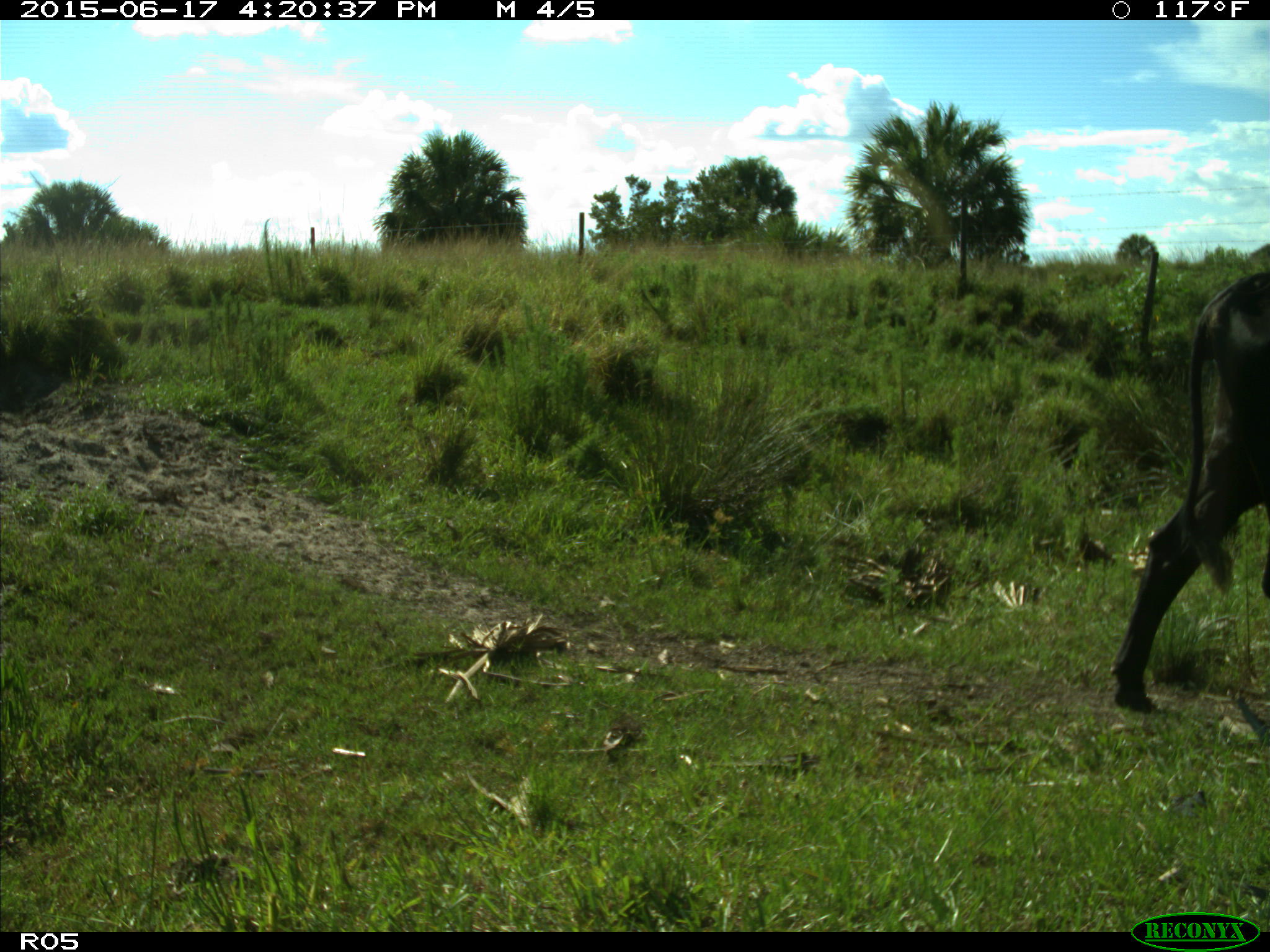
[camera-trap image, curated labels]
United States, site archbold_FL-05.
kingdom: Animalia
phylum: Chordata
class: Mammalia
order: Artiodactyla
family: Bovidae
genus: Bos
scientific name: Bos taurus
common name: domestic cow